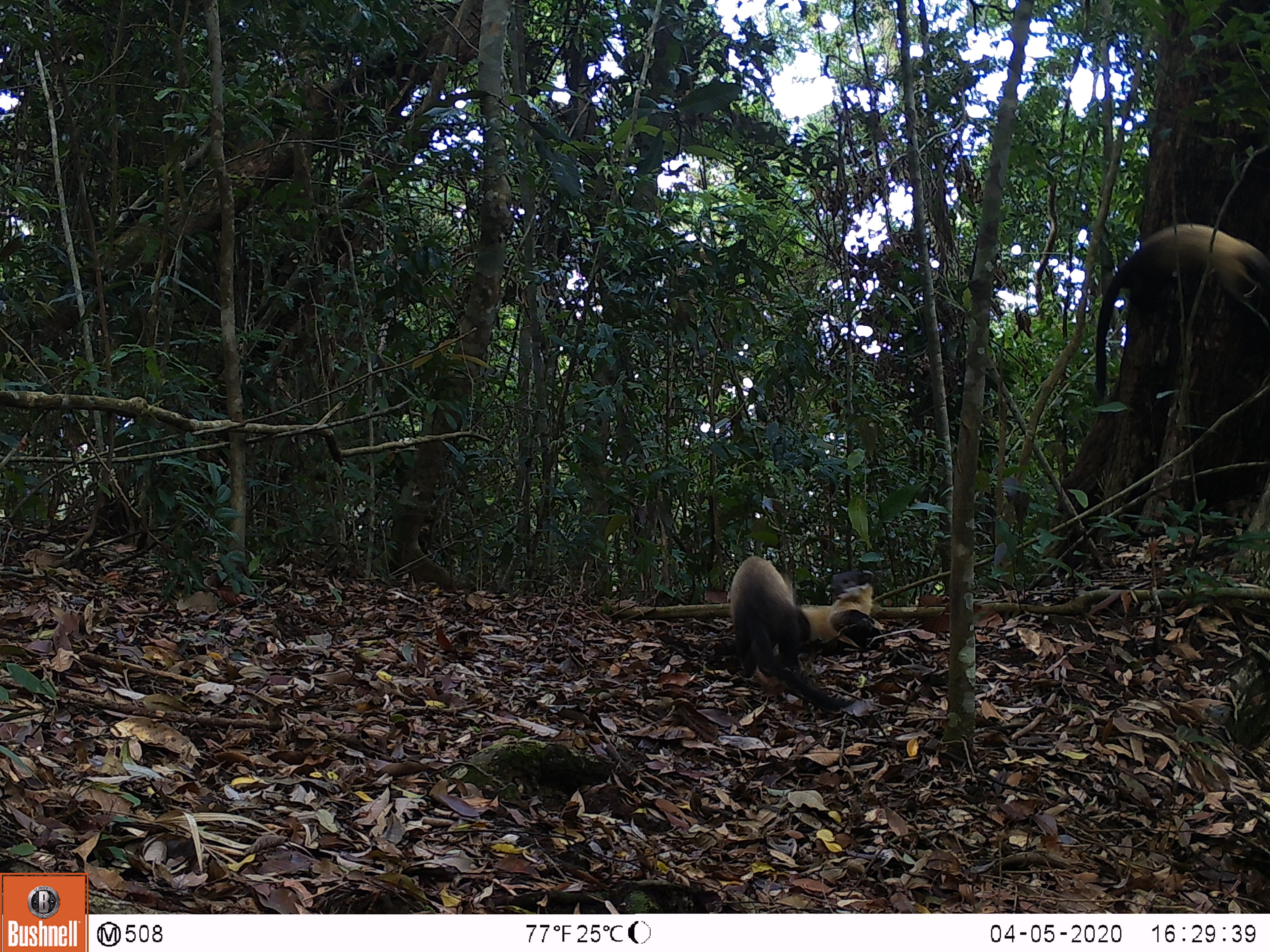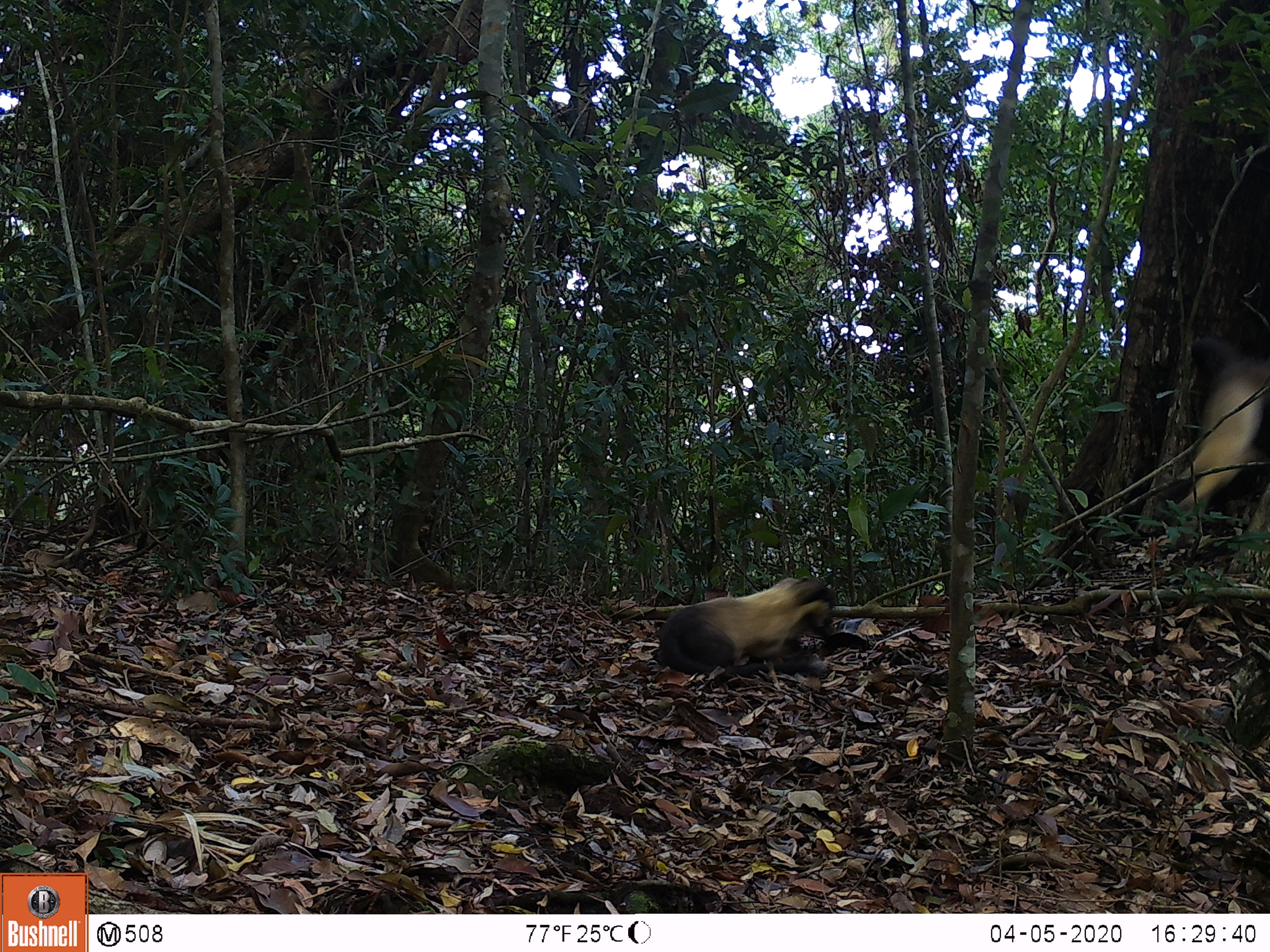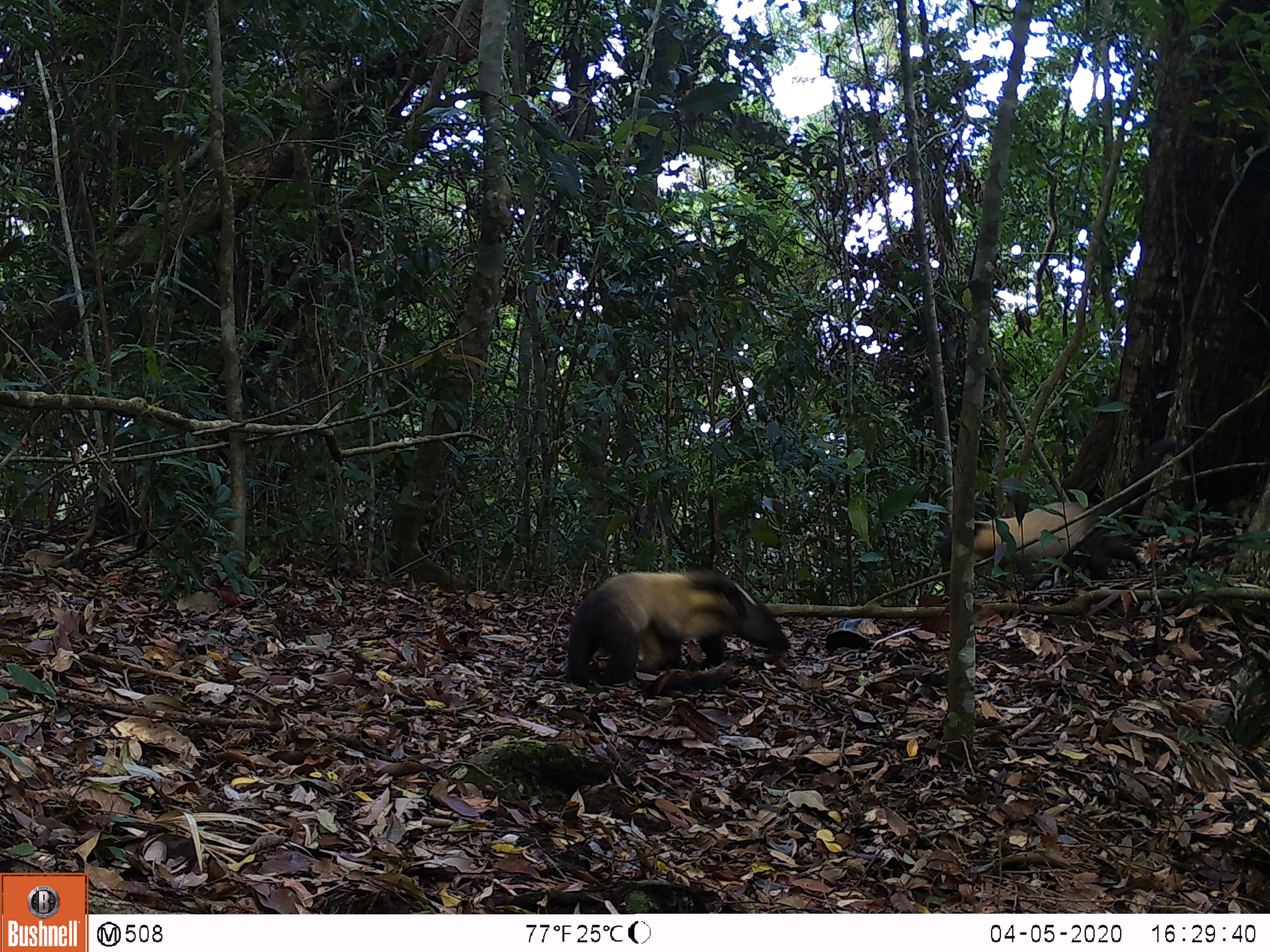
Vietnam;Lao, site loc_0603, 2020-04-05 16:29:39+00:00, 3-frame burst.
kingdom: Animalia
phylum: Chordata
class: Mammalia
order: Carnivora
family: Mustelidae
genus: Martes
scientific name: Martes flavigula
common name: yellow-throated marten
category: yellow throated marten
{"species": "yellow throated marten (yellow-throated marten) (Martes flavigula)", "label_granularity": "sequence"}